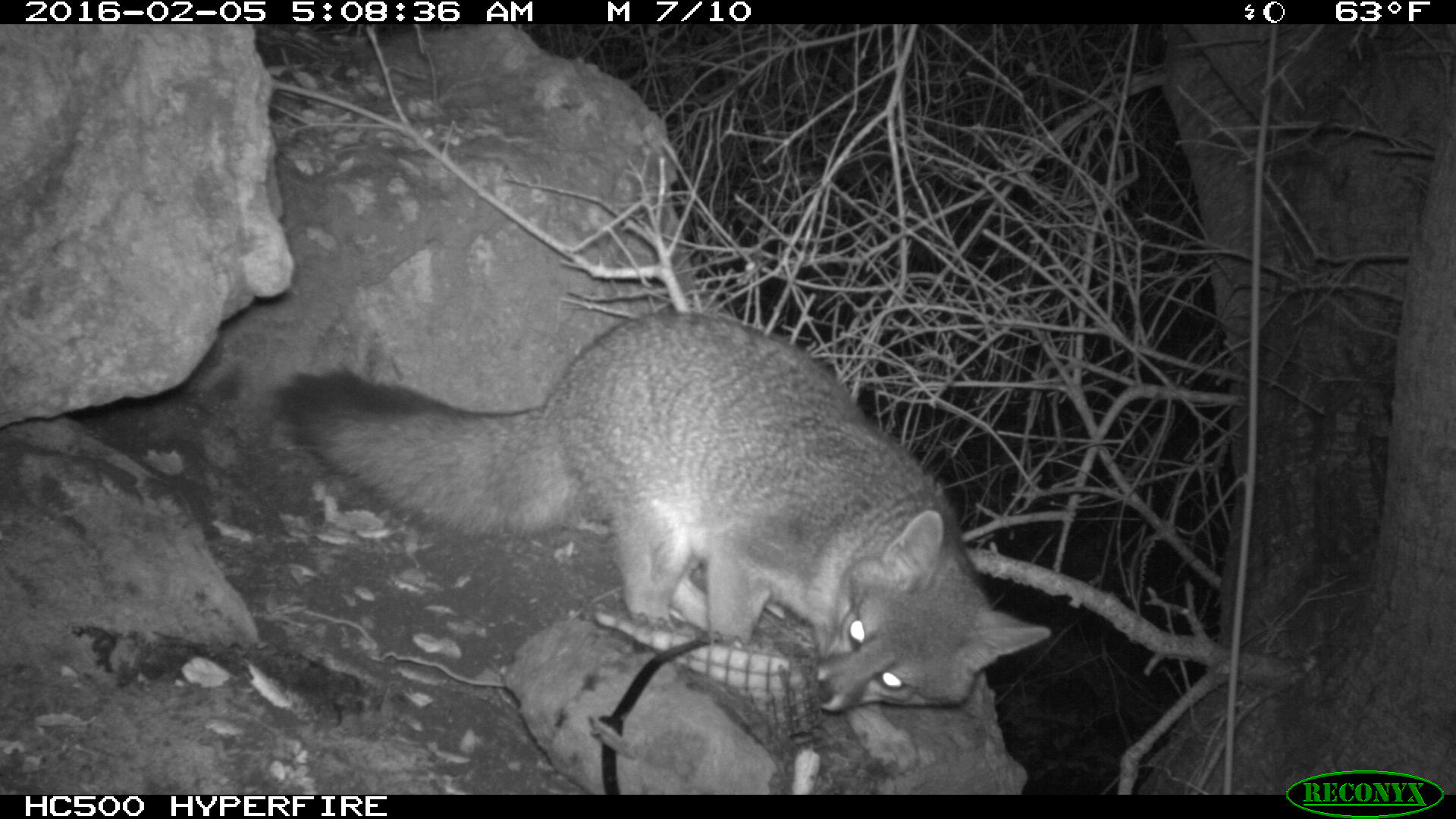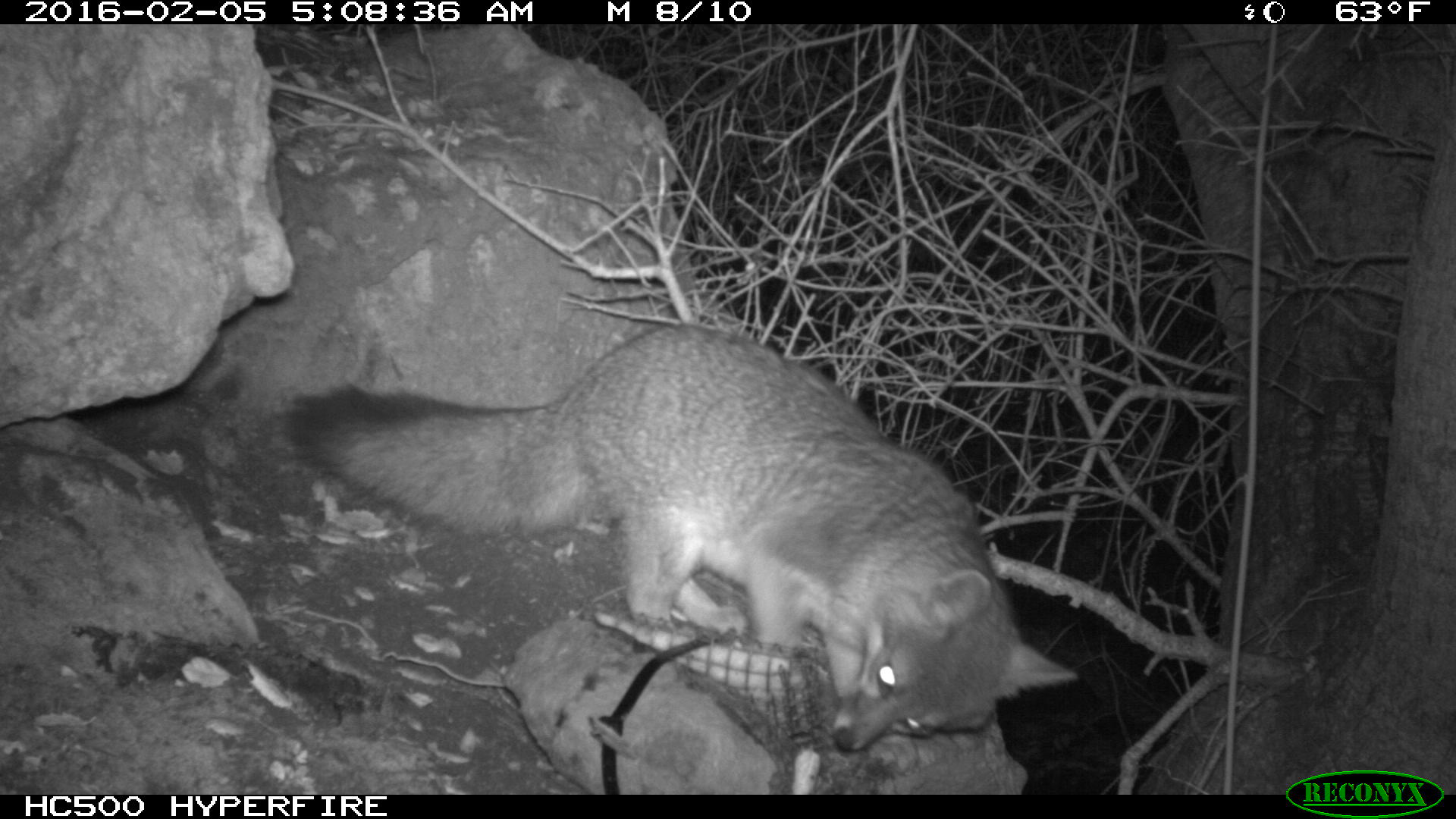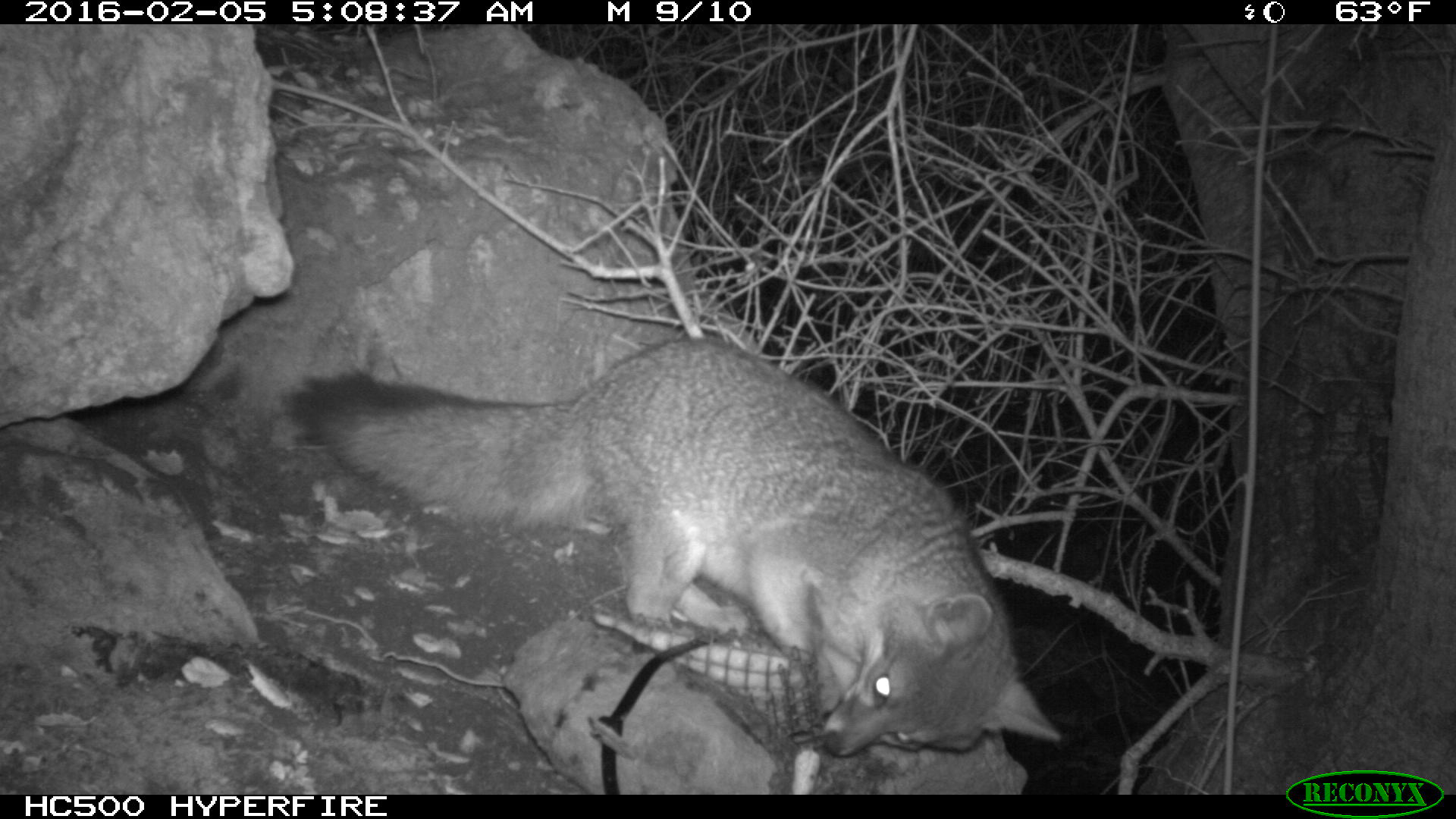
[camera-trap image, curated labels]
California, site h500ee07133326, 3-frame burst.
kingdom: Animalia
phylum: Chordata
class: Mammalia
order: Carnivora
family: Canidae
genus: Urocyon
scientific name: Urocyon littoralis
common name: island fox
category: fox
Fox (island fox) (Urocyon littoralis).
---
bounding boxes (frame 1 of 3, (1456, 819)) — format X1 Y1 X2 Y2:
fox: 277 309 1052 780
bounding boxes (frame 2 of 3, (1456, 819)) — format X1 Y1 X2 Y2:
fox: 292 323 1076 752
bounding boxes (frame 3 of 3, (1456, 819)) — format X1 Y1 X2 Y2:
fox: 279 337 1063 758